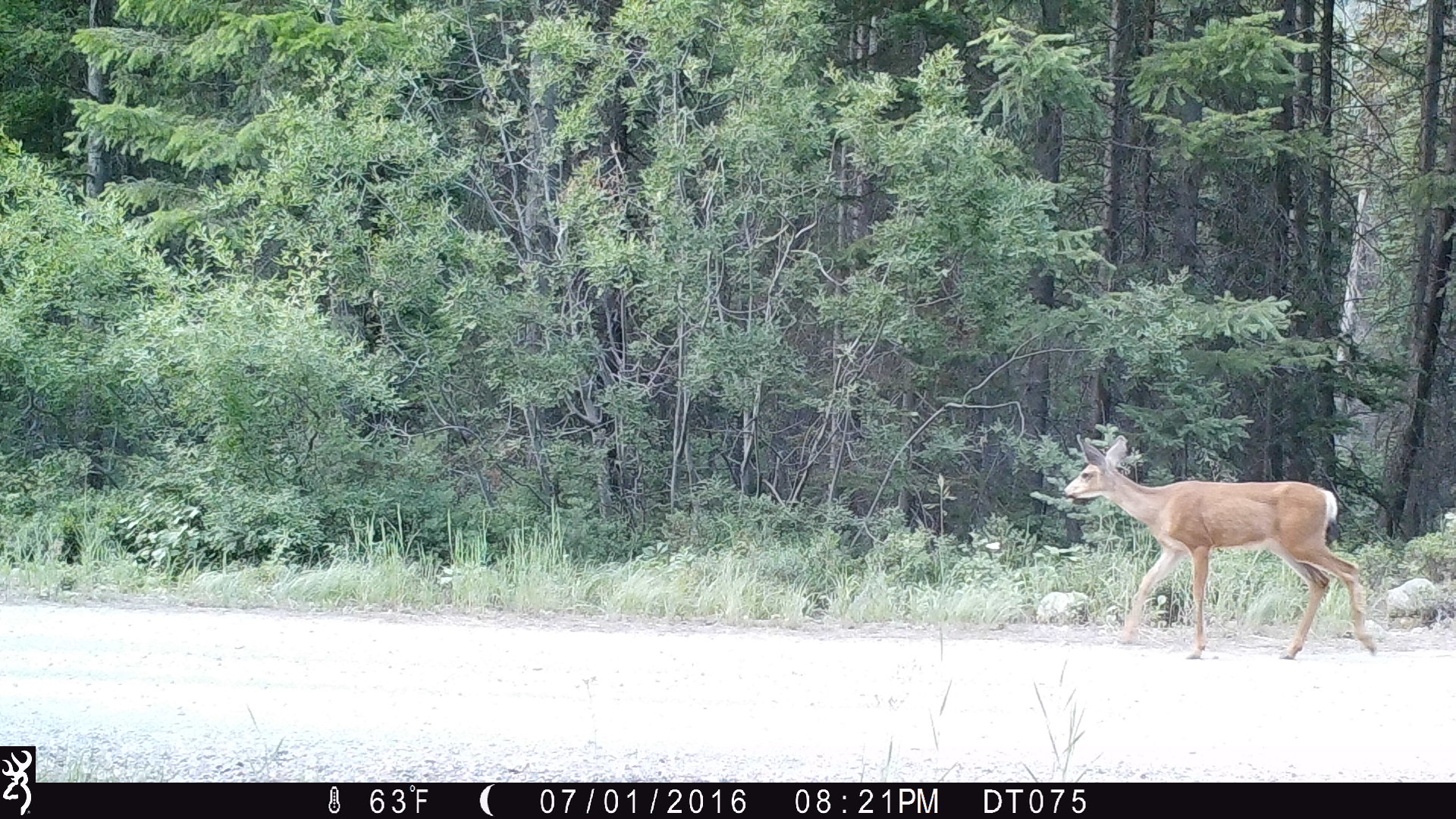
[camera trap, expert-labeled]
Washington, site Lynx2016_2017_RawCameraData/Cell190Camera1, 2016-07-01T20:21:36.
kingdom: Animalia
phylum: Chordata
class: Mammalia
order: Artiodactyla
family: Cervidae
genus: Odocoileus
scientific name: Odocoileus hemionus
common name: mule deer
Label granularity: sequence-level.